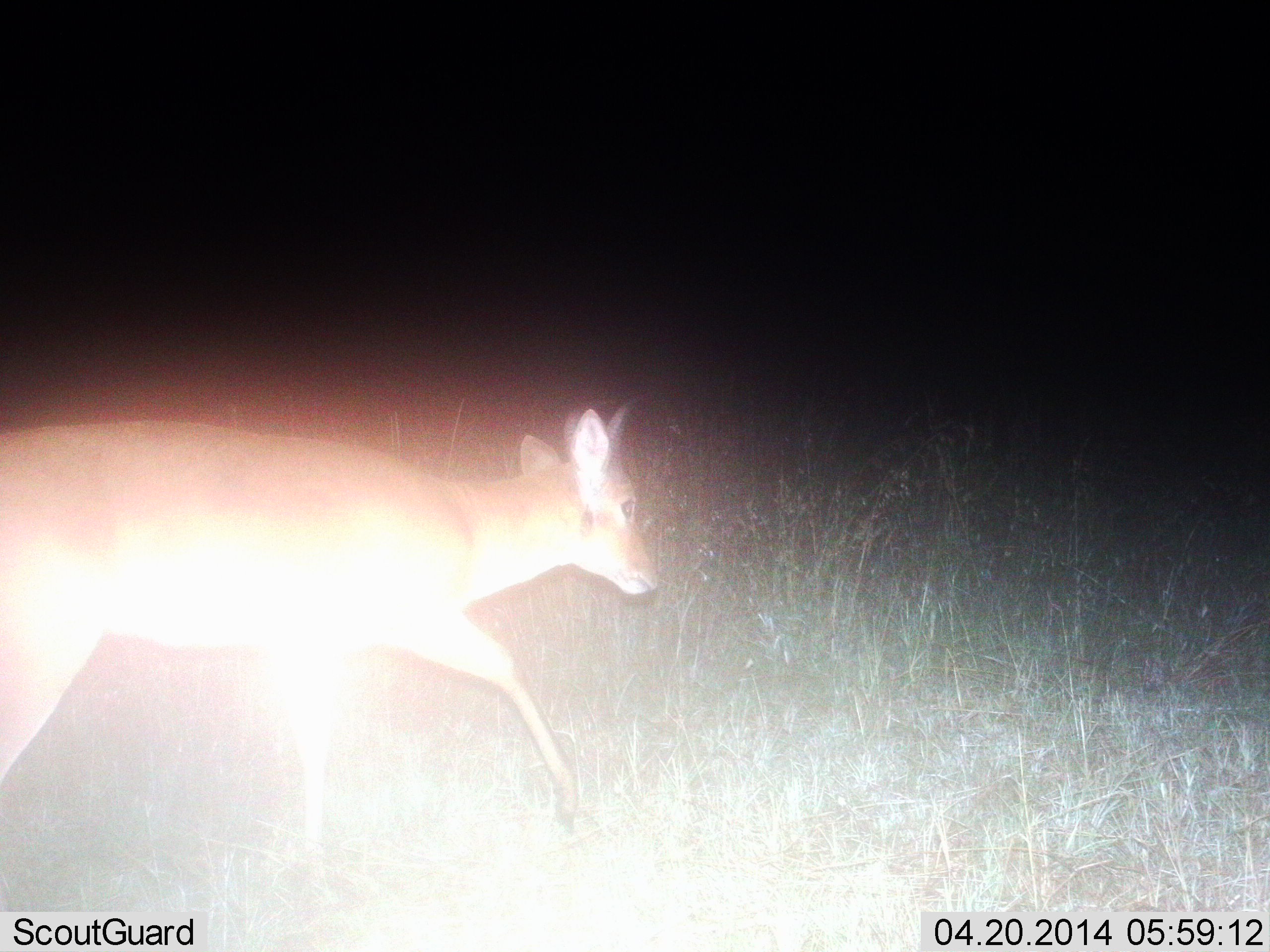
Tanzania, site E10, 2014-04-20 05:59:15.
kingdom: Animalia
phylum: Chordata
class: Mammalia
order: Artiodactyla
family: Bovidae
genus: Redunca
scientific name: Redunca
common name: reedbuck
Reedbuck (Redunca), count 1. Behavior (volunteer vote fractions): standing 0%, resting 0%, moving 100%, interacting 0%. Young present (vote fraction): 0%. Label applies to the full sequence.